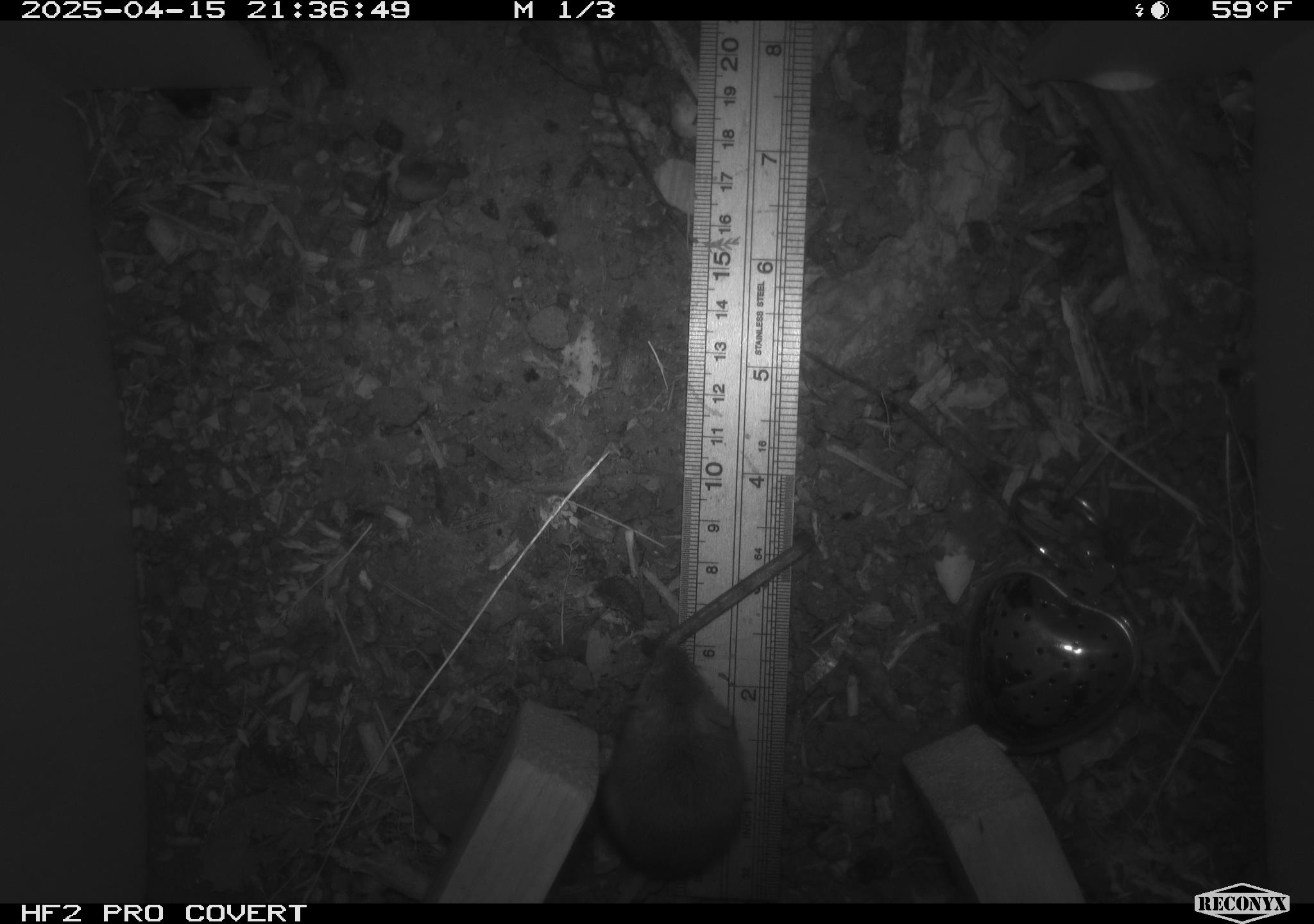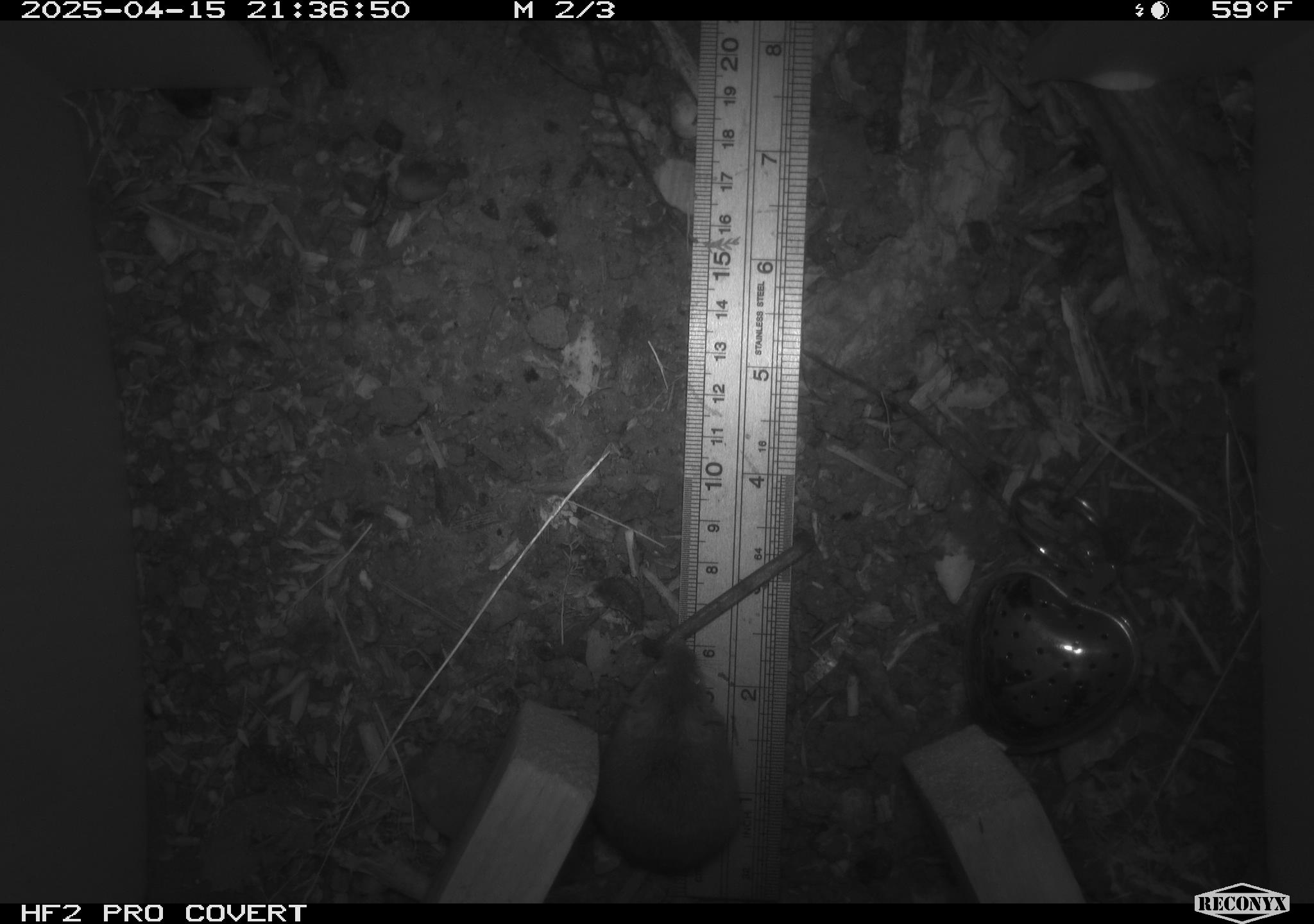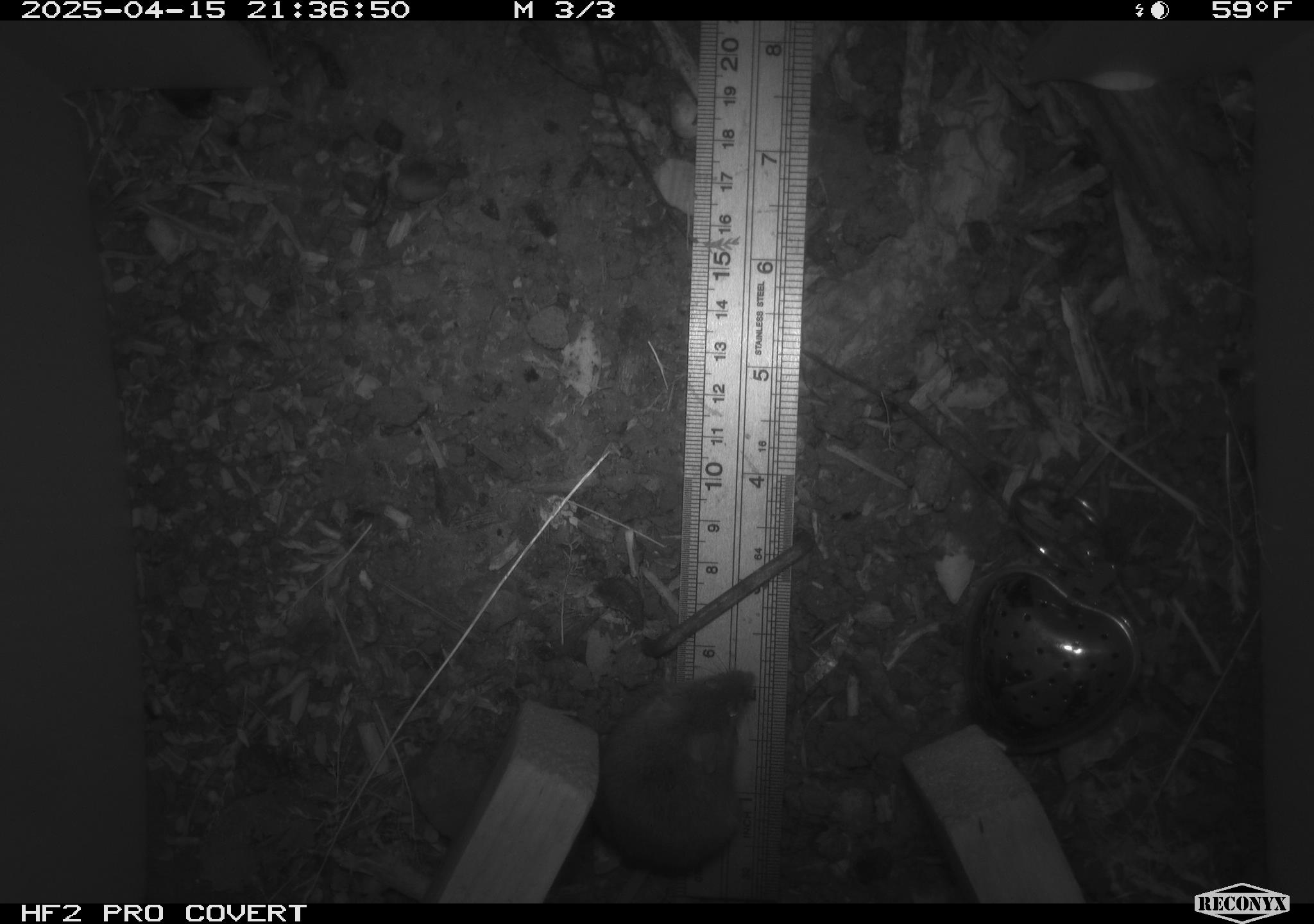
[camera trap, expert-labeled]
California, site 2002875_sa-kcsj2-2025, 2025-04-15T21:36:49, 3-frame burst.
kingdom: Animalia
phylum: Chordata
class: Mammalia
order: Rodentia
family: Muridae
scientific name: Muridae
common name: murids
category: muridae family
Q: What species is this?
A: Muridae family (murids) (Muridae).